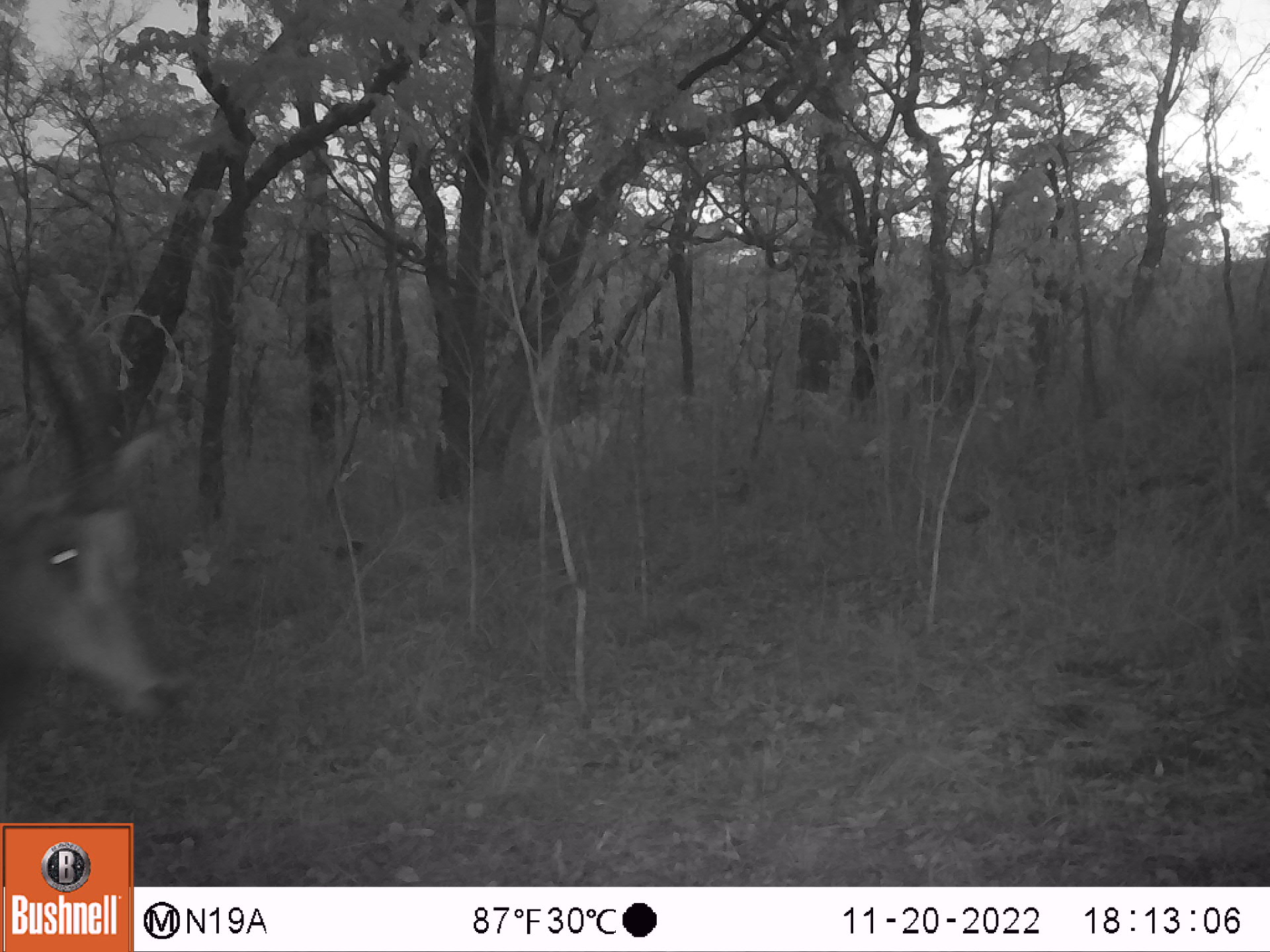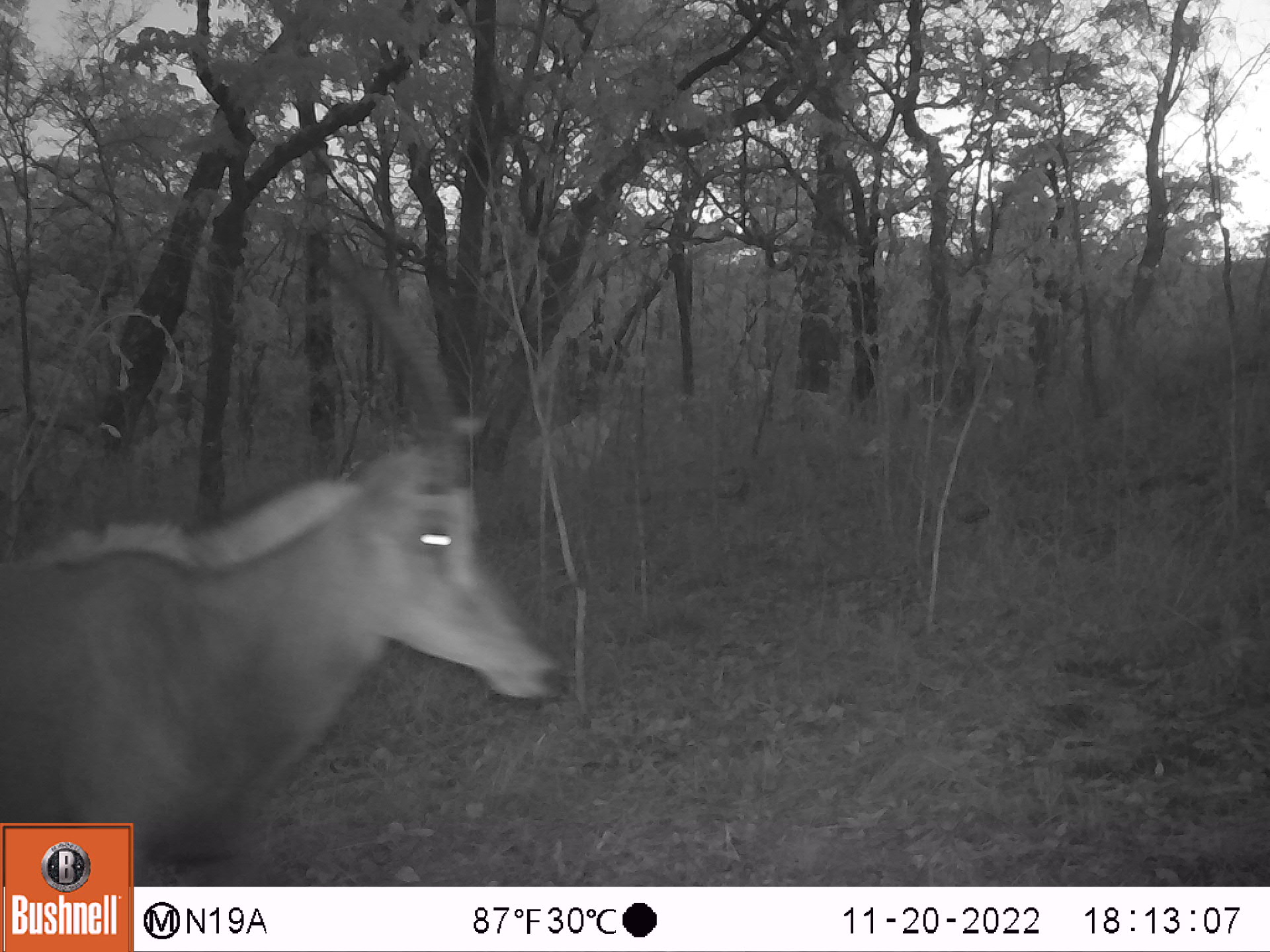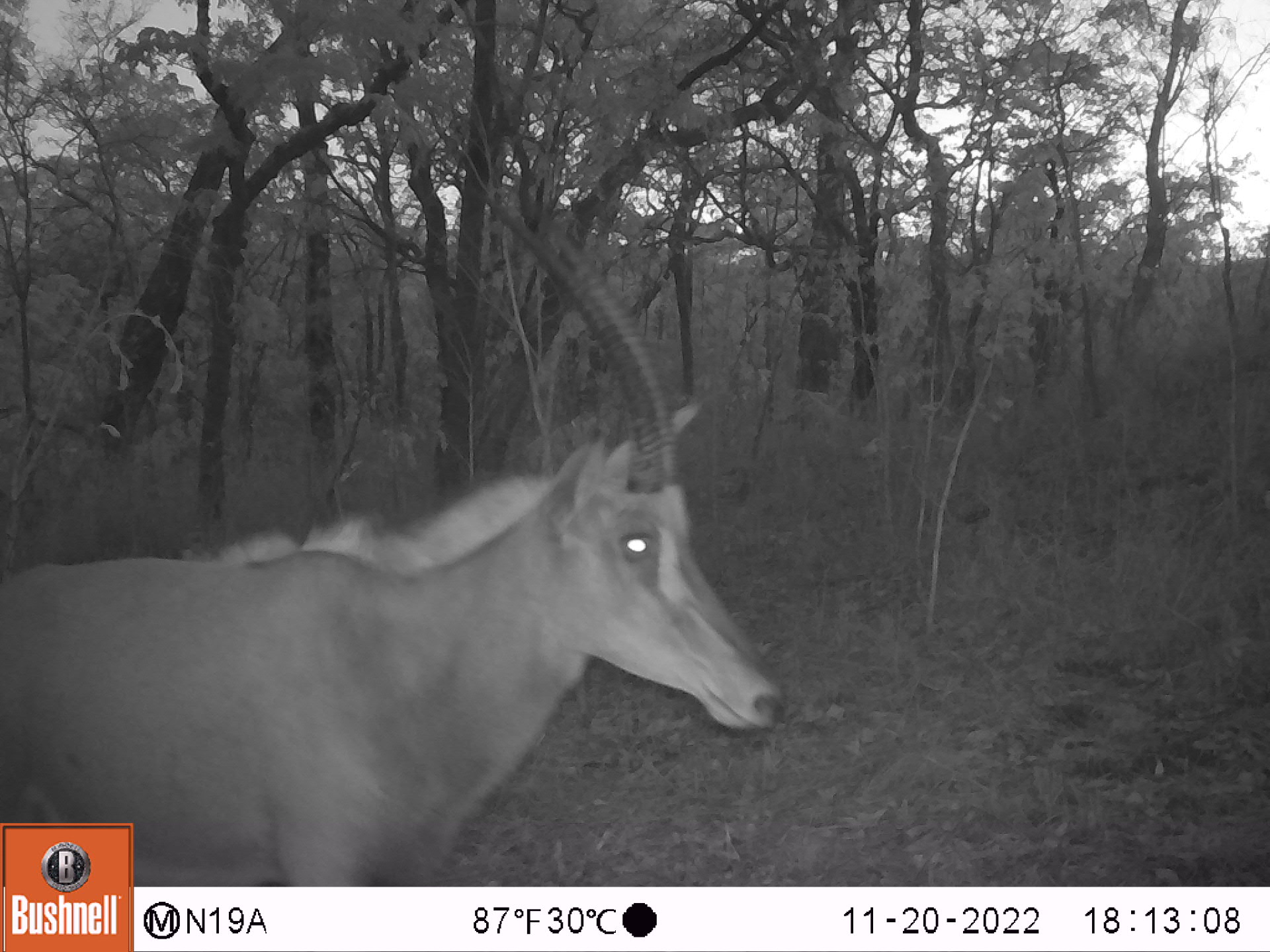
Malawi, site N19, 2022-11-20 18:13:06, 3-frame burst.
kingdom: Animalia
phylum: Chordata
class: Mammalia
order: Artiodactyla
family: Bovidae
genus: Hippotragus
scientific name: Hippotragus niger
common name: sable antelope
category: sable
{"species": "sable (sable antelope) (Hippotragus niger)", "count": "1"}